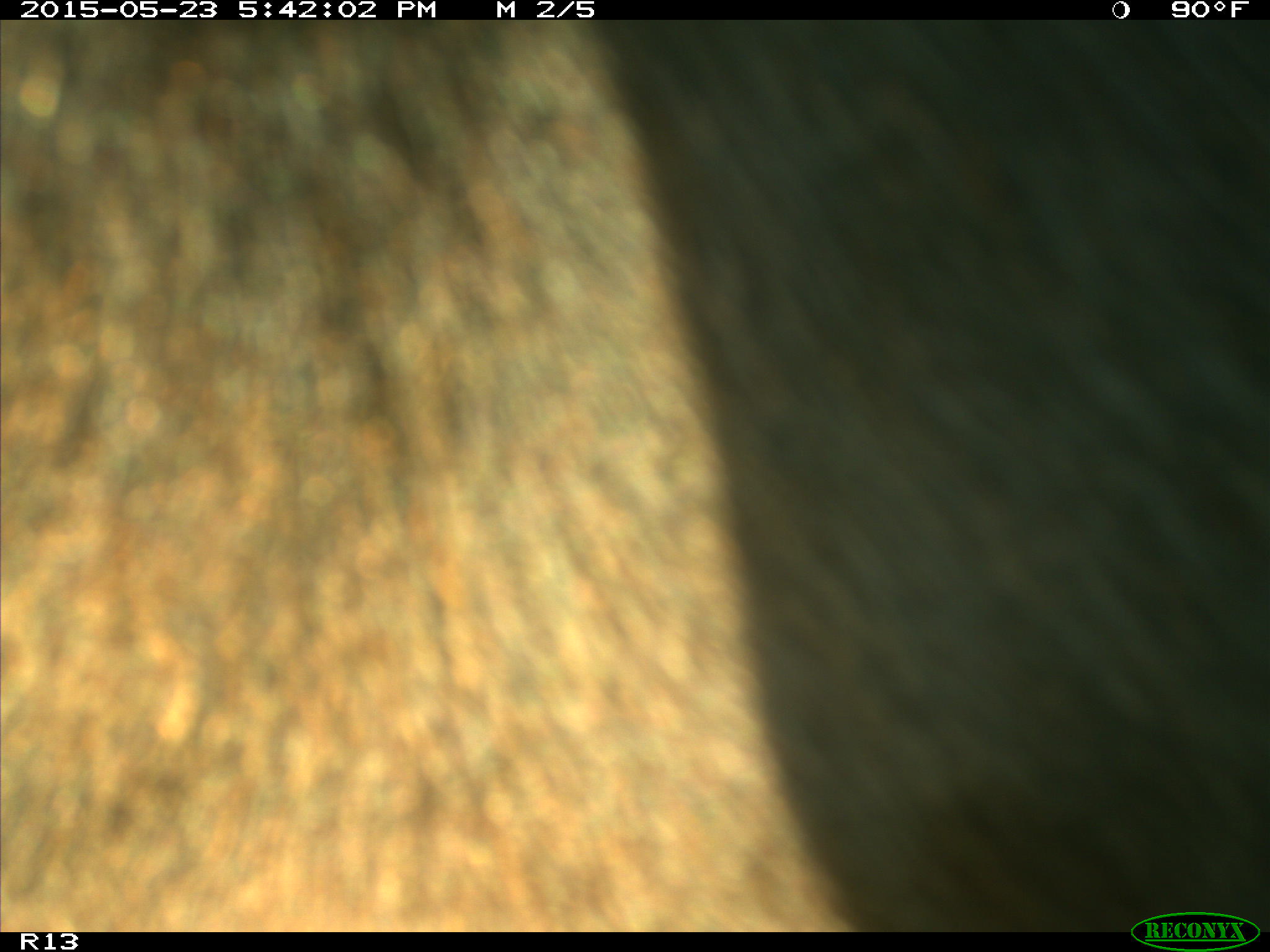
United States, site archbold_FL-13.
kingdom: Animalia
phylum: Chordata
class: Mammalia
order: Artiodactyla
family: Bovidae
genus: Bos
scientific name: Bos taurus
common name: domestic cow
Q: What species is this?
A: Bos taurus (domestic cow).